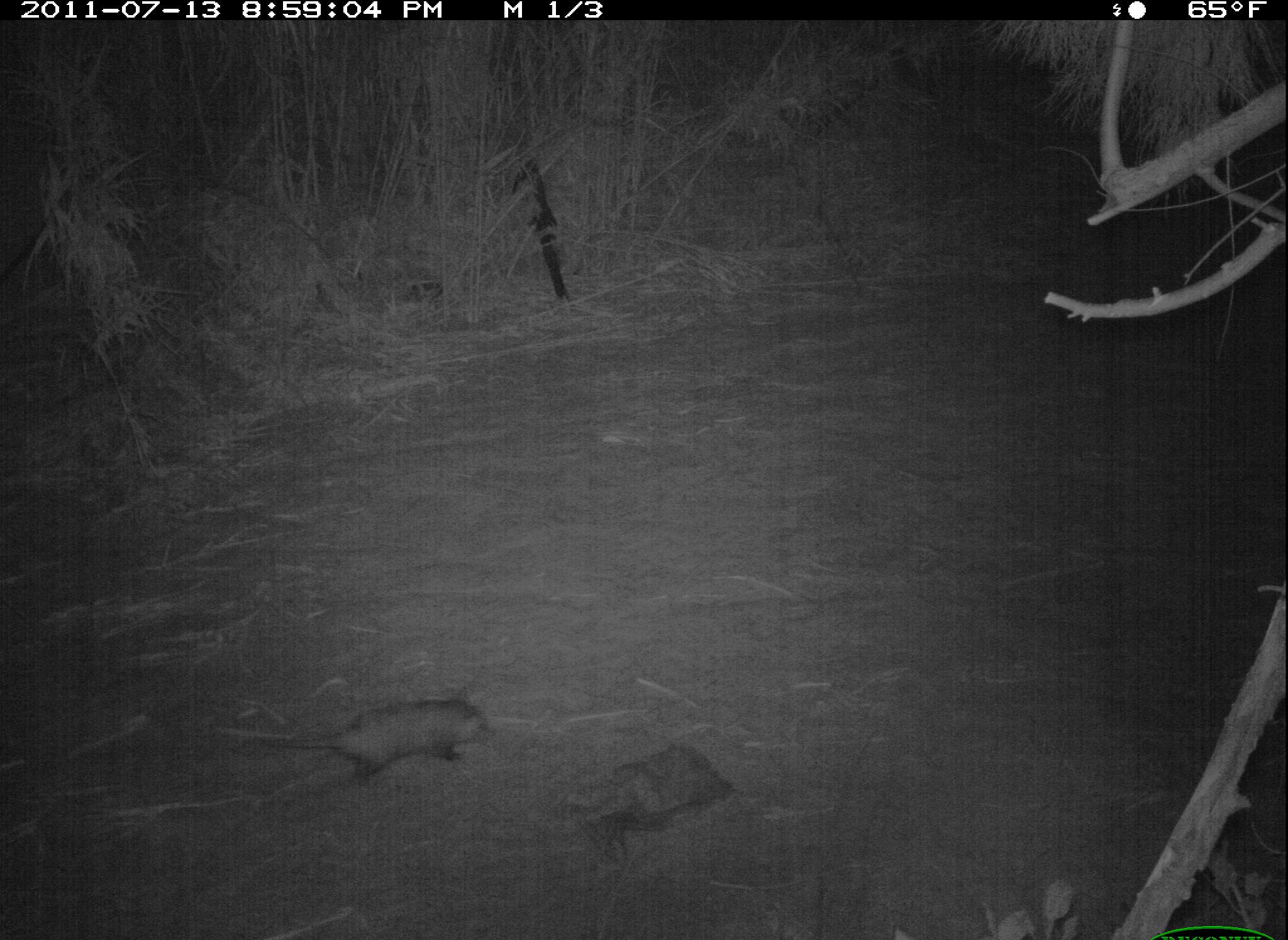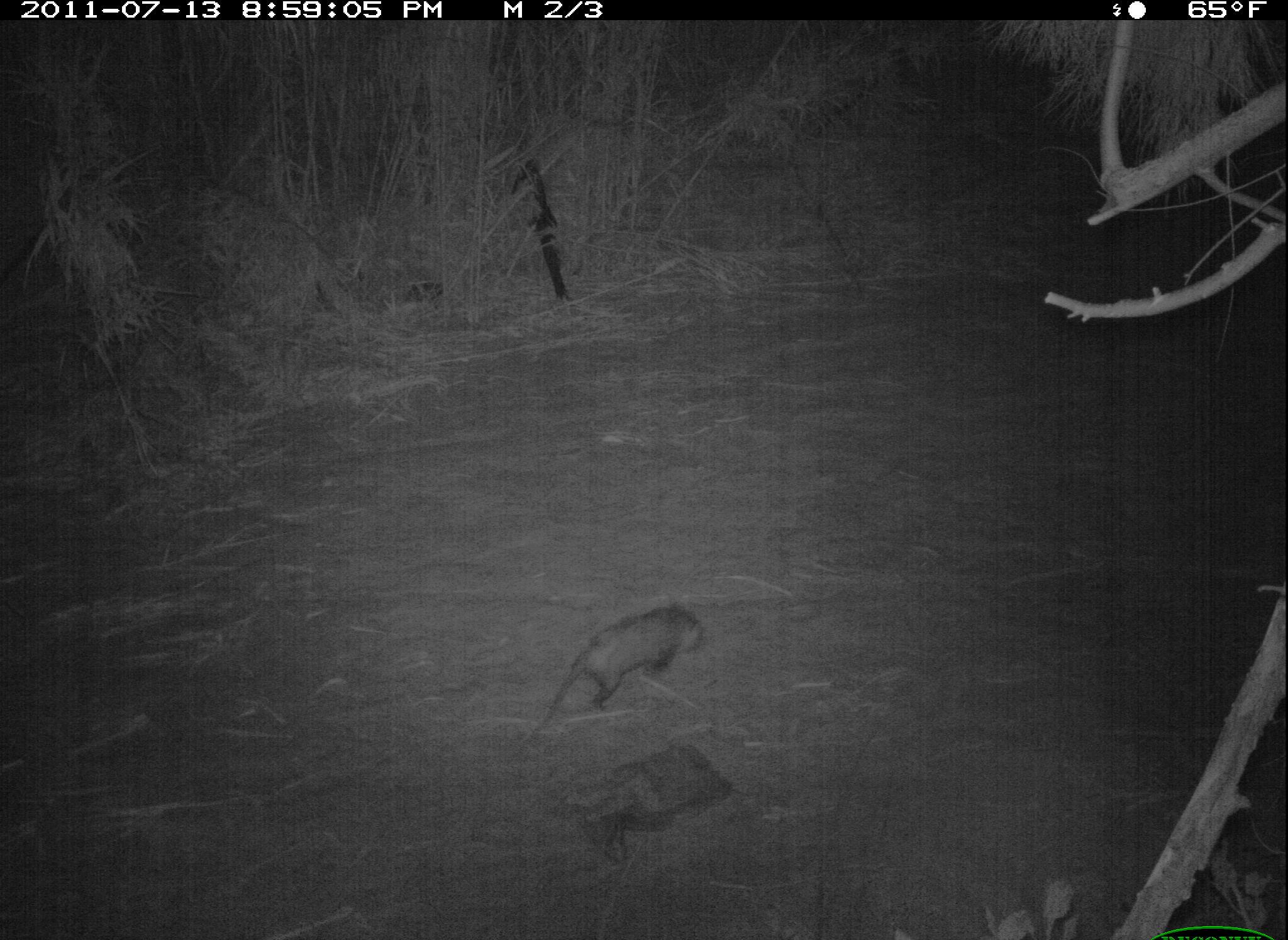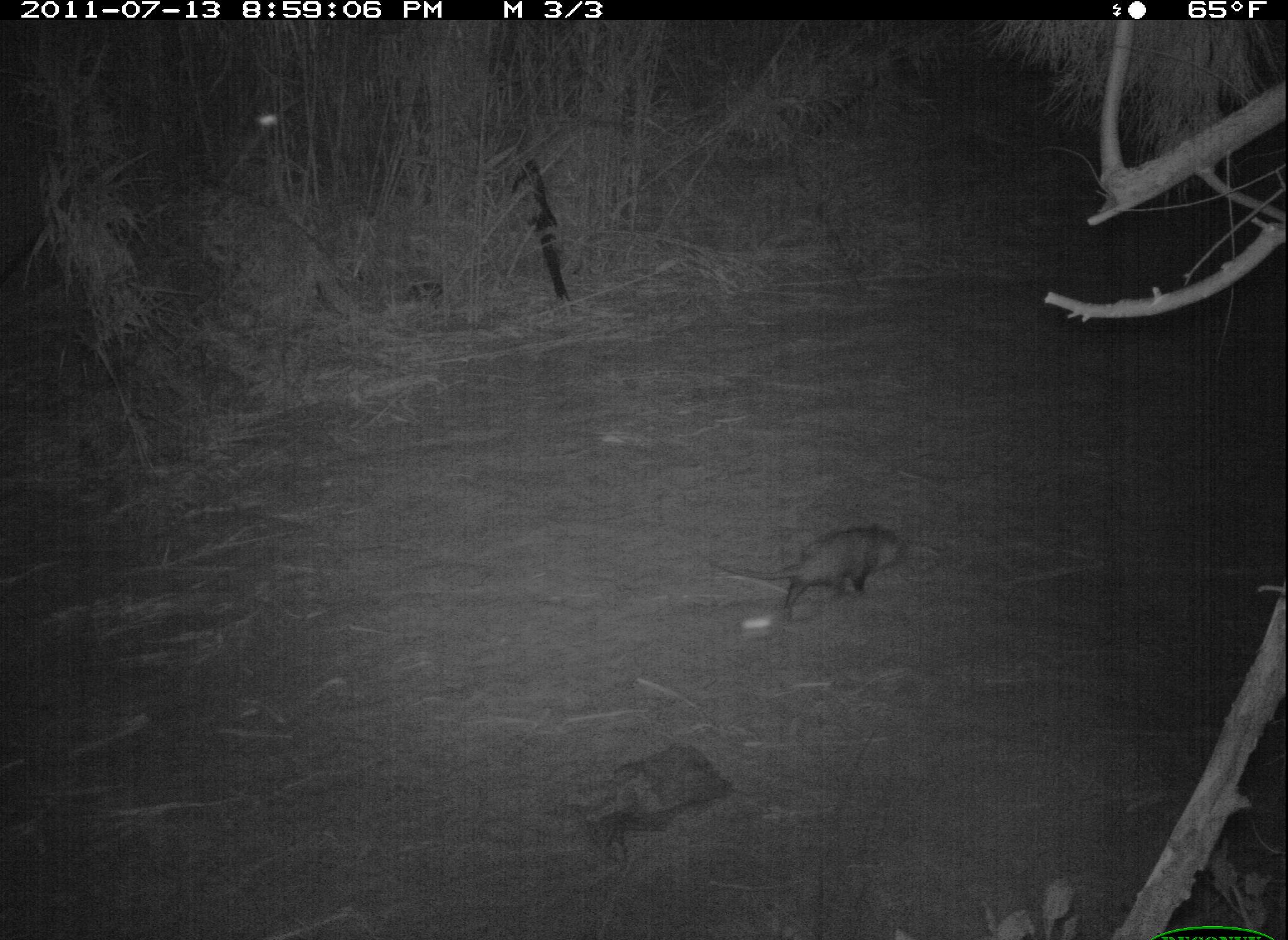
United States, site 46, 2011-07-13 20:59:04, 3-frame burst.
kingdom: Animalia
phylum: Chordata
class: Mammalia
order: Didelphimorphia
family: Didelphidae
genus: Didelphis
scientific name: Didelphis virginiana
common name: virginia opossum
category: opossum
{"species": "opossum (virginia opossum) (Didelphis virginiana)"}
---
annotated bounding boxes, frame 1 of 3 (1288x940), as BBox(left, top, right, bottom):
opossum: BBox(217, 691, 504, 791)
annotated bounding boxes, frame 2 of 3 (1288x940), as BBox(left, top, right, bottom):
opossum: BBox(535, 598, 713, 734)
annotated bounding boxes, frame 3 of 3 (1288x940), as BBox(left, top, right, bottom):
opossum: BBox(702, 515, 918, 633)